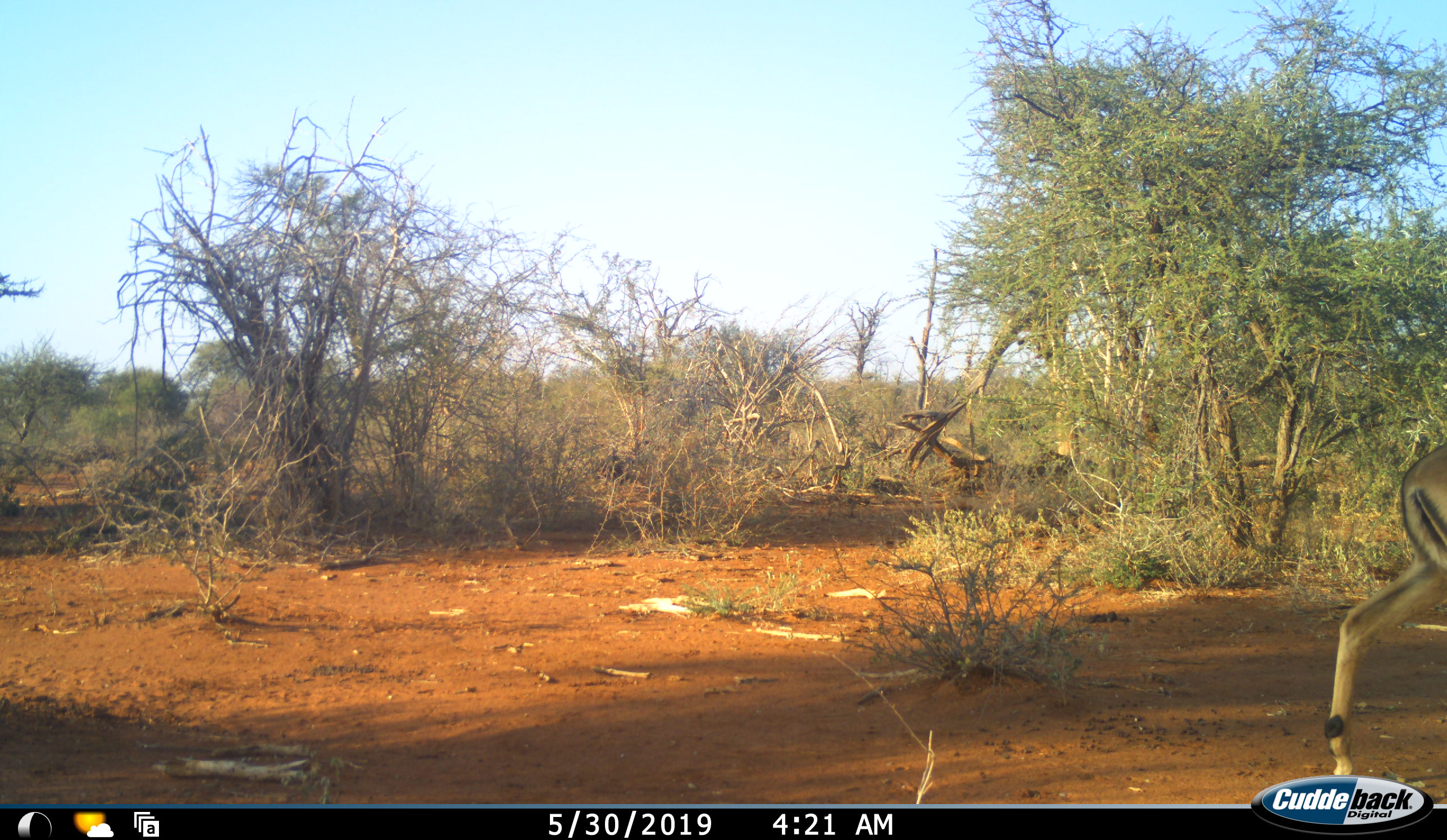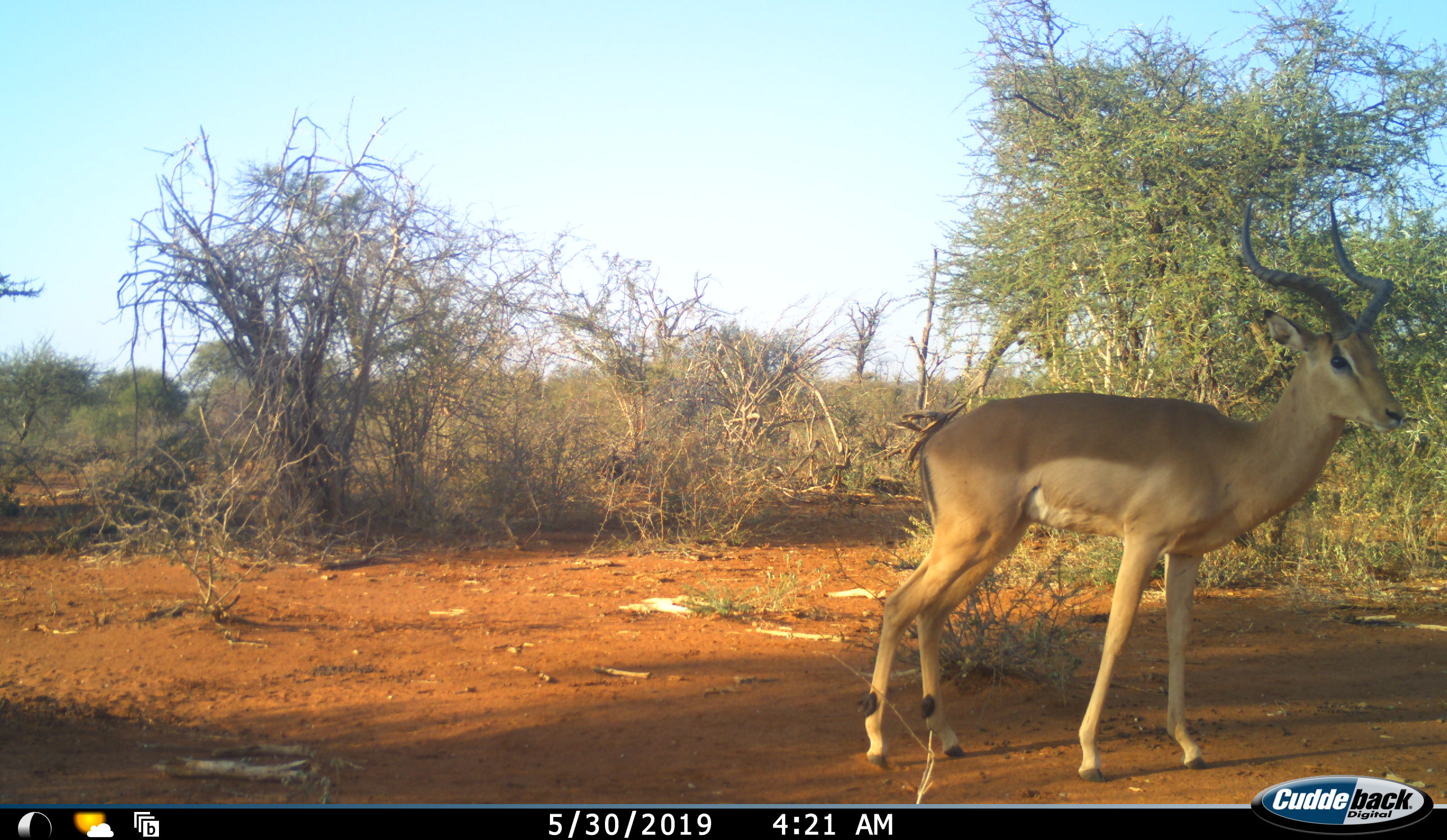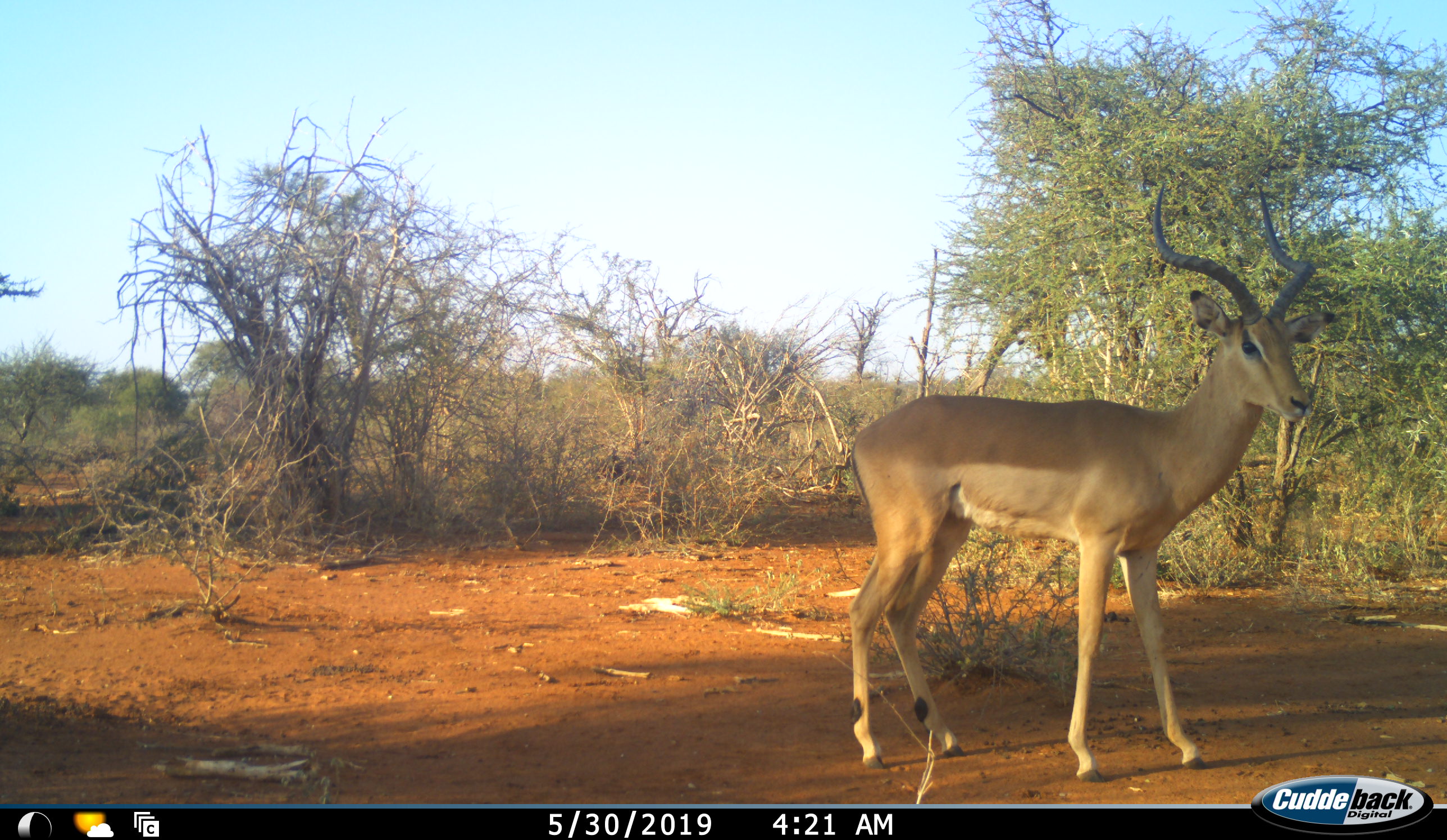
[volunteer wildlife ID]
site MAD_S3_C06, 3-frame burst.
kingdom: Animalia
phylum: Chordata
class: Mammalia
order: Artiodactyla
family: Bovidae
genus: Aepyceros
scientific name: Aepyceros melampus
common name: impala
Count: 1.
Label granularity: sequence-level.